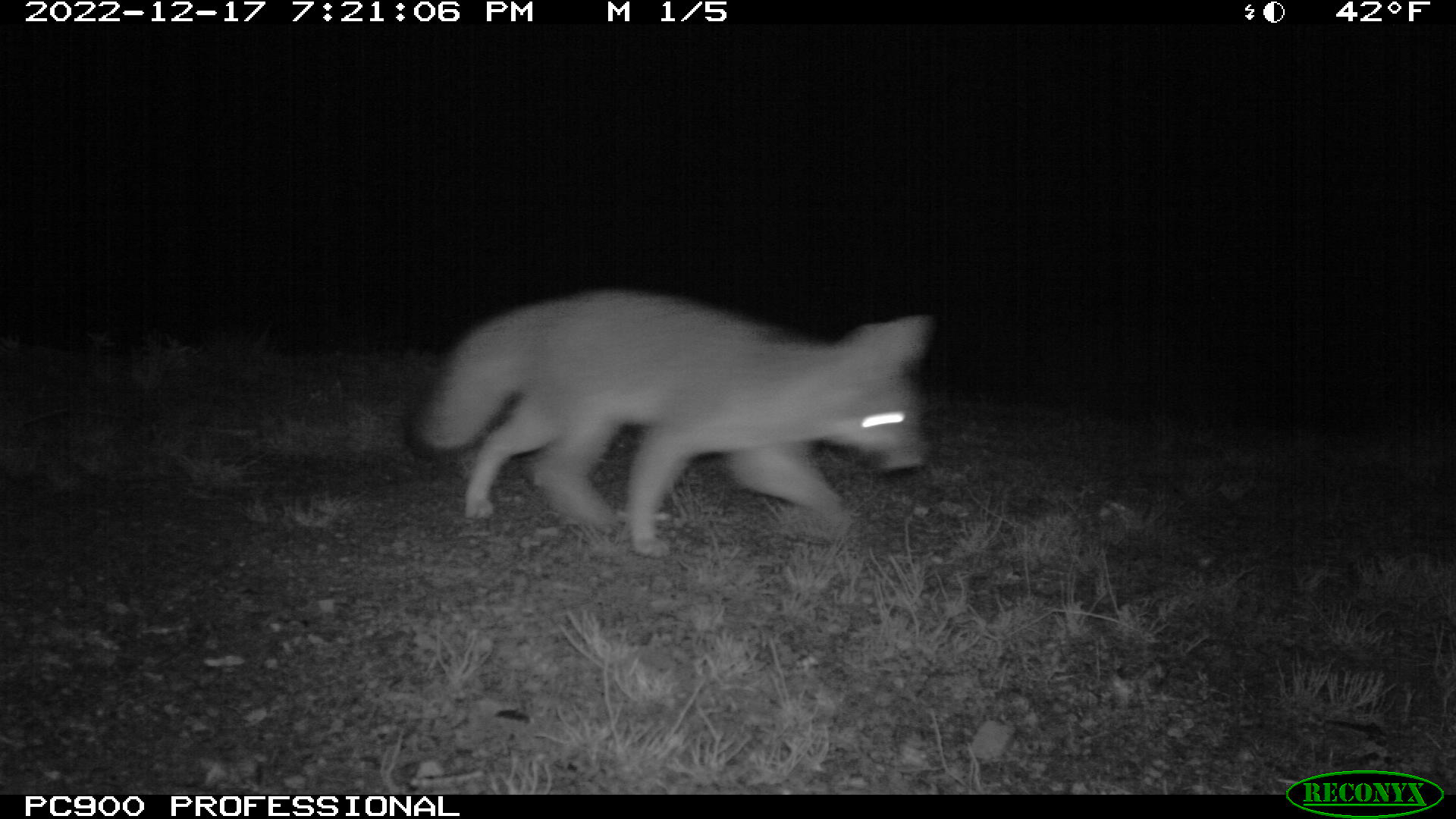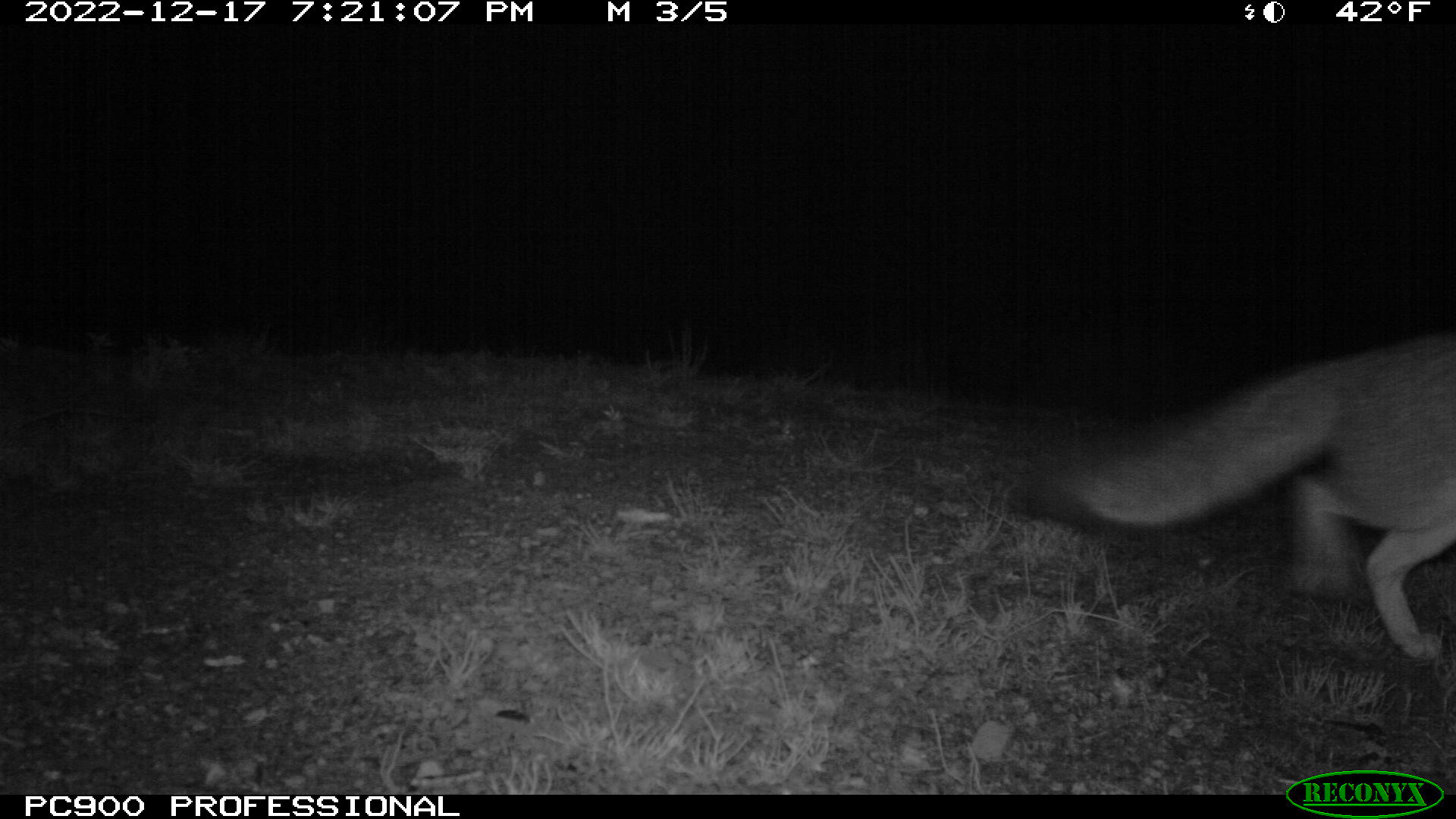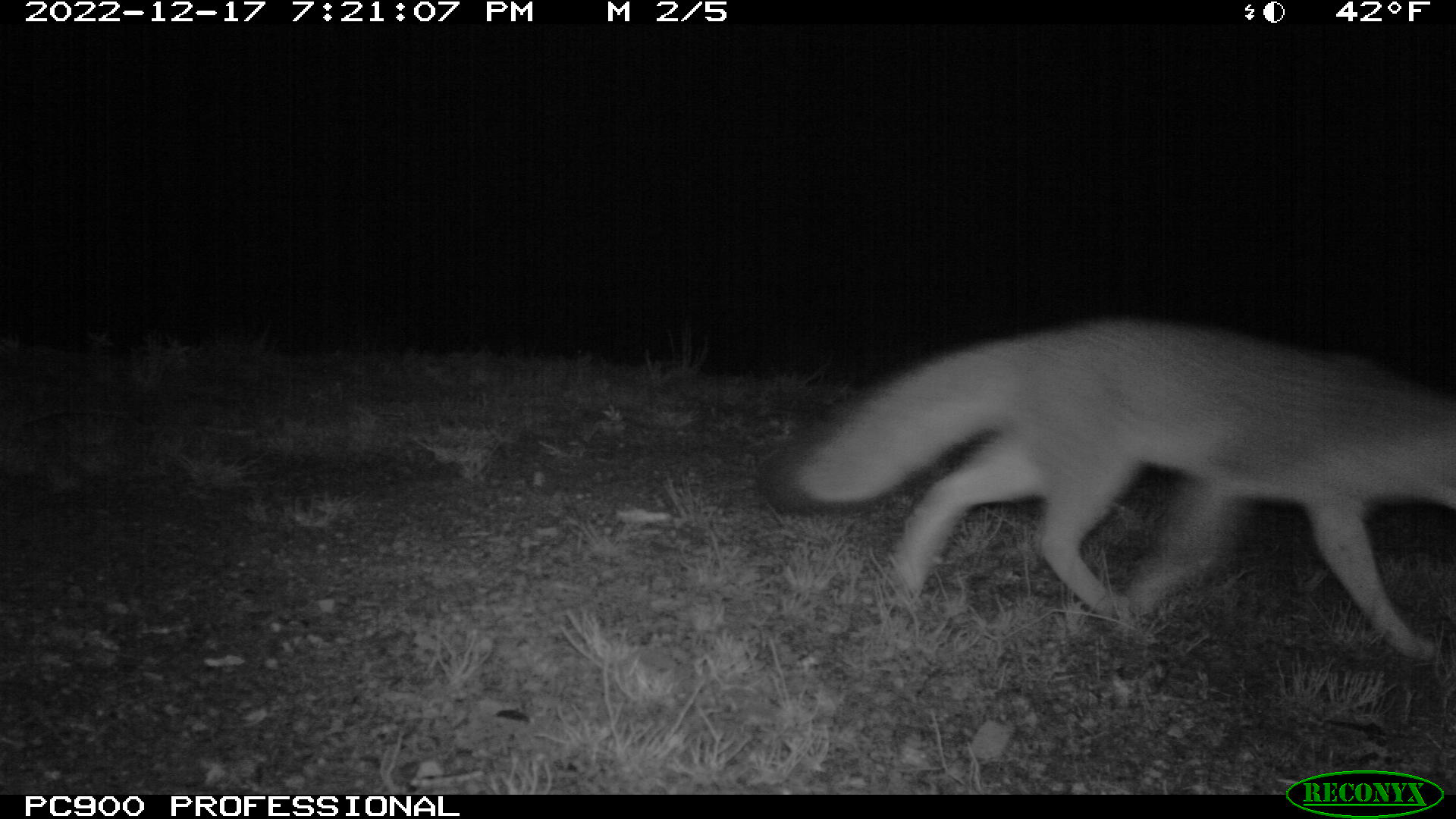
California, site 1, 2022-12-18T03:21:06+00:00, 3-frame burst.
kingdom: Animalia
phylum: Chordata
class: Mammalia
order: Carnivora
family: Canidae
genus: Urocyon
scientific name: Urocyon cinereoargenteus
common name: gray fox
Gray fox (Urocyon cinereoargenteus).